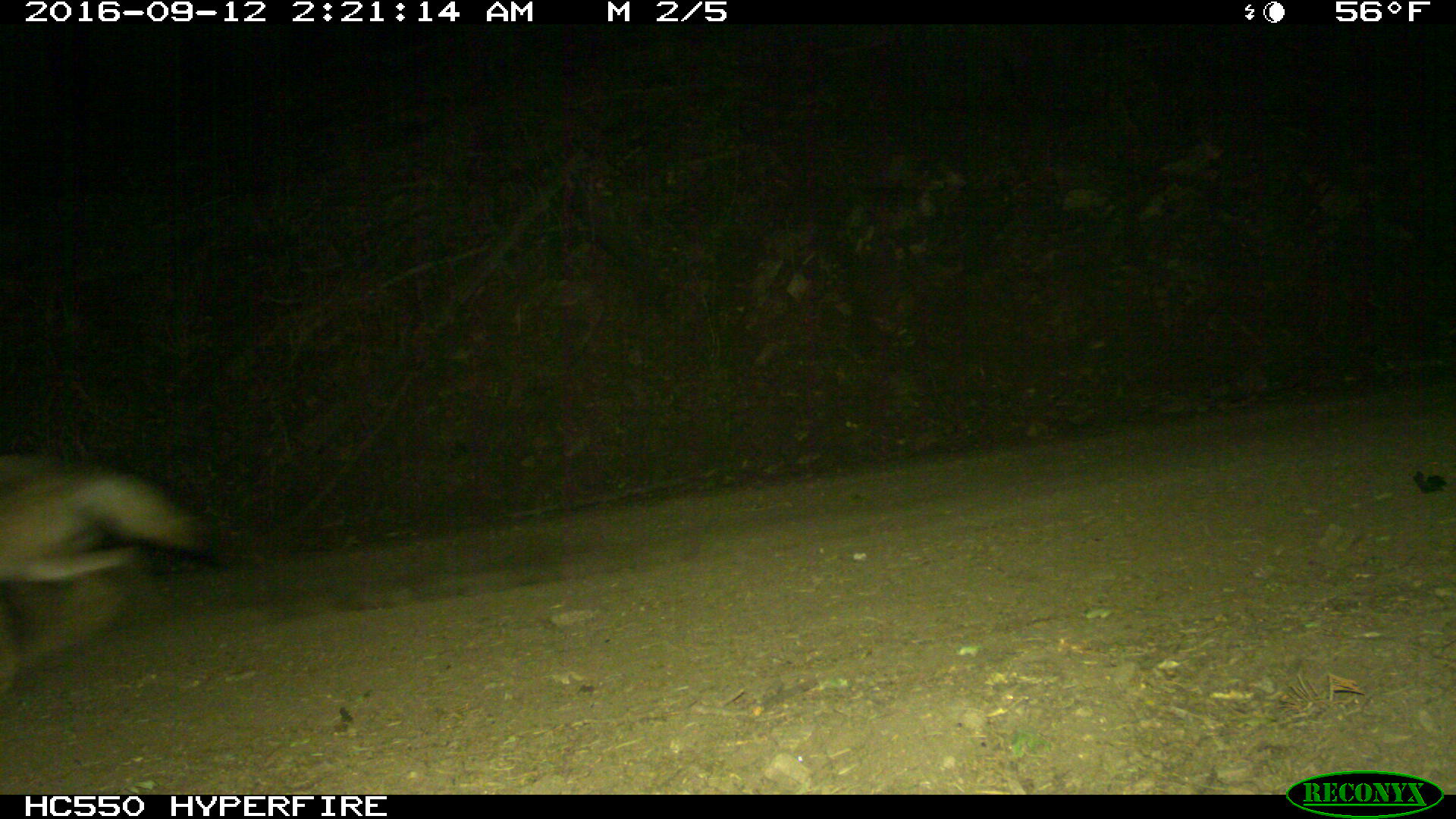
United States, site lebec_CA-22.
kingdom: Animalia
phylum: Chordata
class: Mammalia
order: Carnivora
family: Canidae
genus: Canis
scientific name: Canis latrans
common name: coyote